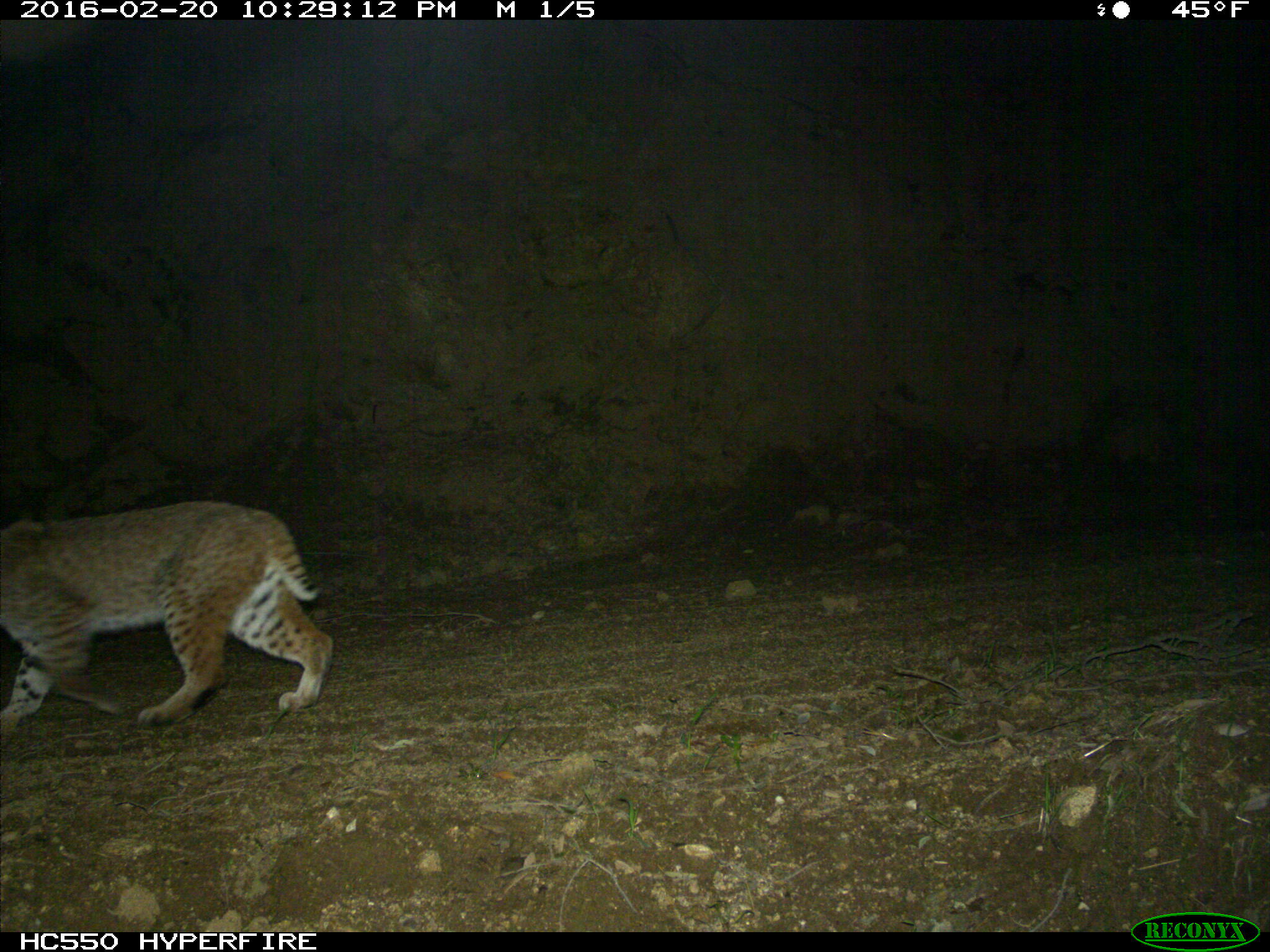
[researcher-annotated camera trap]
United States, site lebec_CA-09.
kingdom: Animalia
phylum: Chordata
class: Mammalia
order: Carnivora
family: Felidae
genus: Lynx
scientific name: Lynx rufus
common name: bobcat